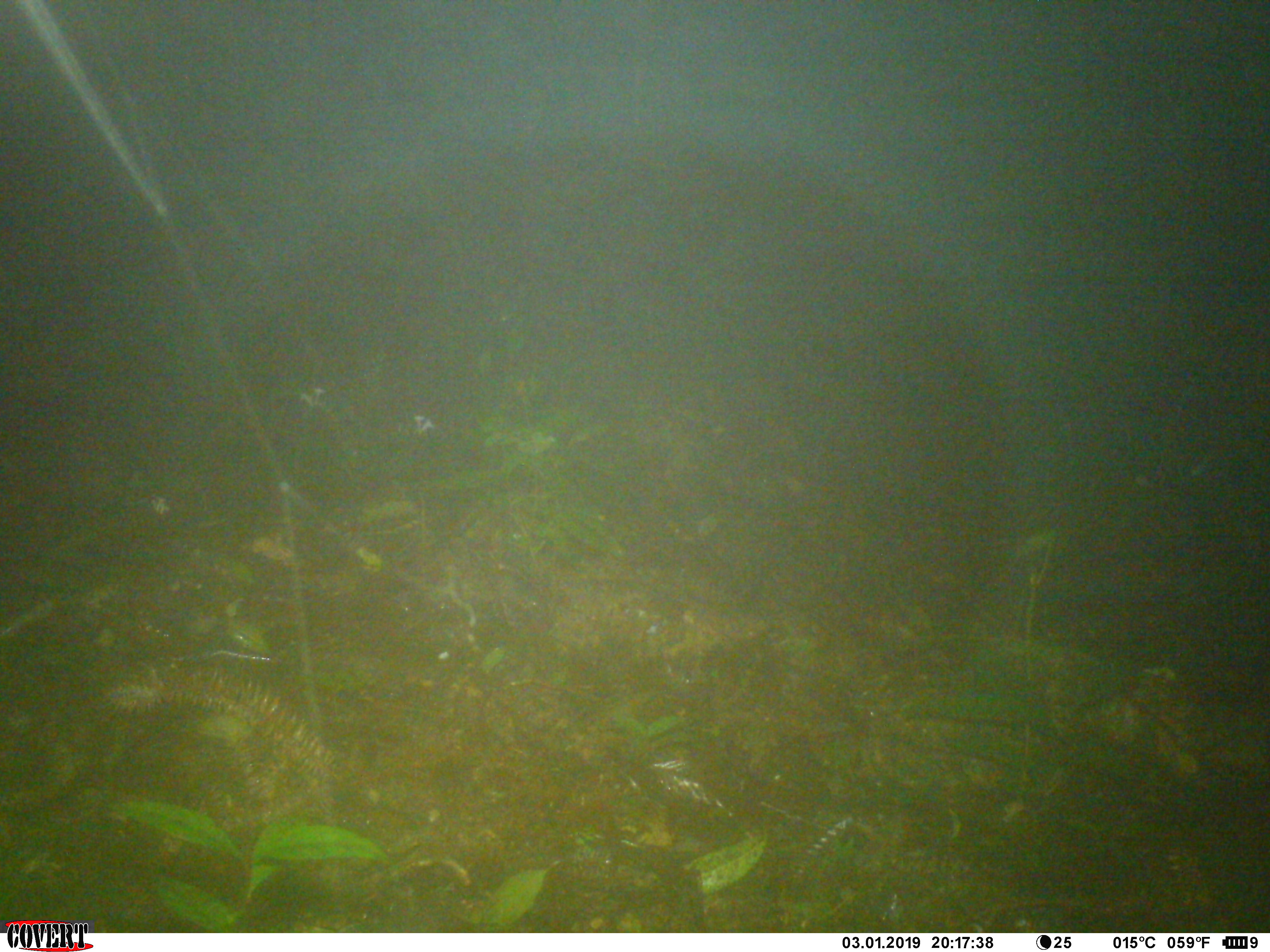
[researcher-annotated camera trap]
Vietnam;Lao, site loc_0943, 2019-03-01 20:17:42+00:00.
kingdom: Animalia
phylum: Chordata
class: Mammalia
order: Carnivora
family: Mustelidae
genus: Melogale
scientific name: Melogale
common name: ferret badger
Ferret badger (Melogale). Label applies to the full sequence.